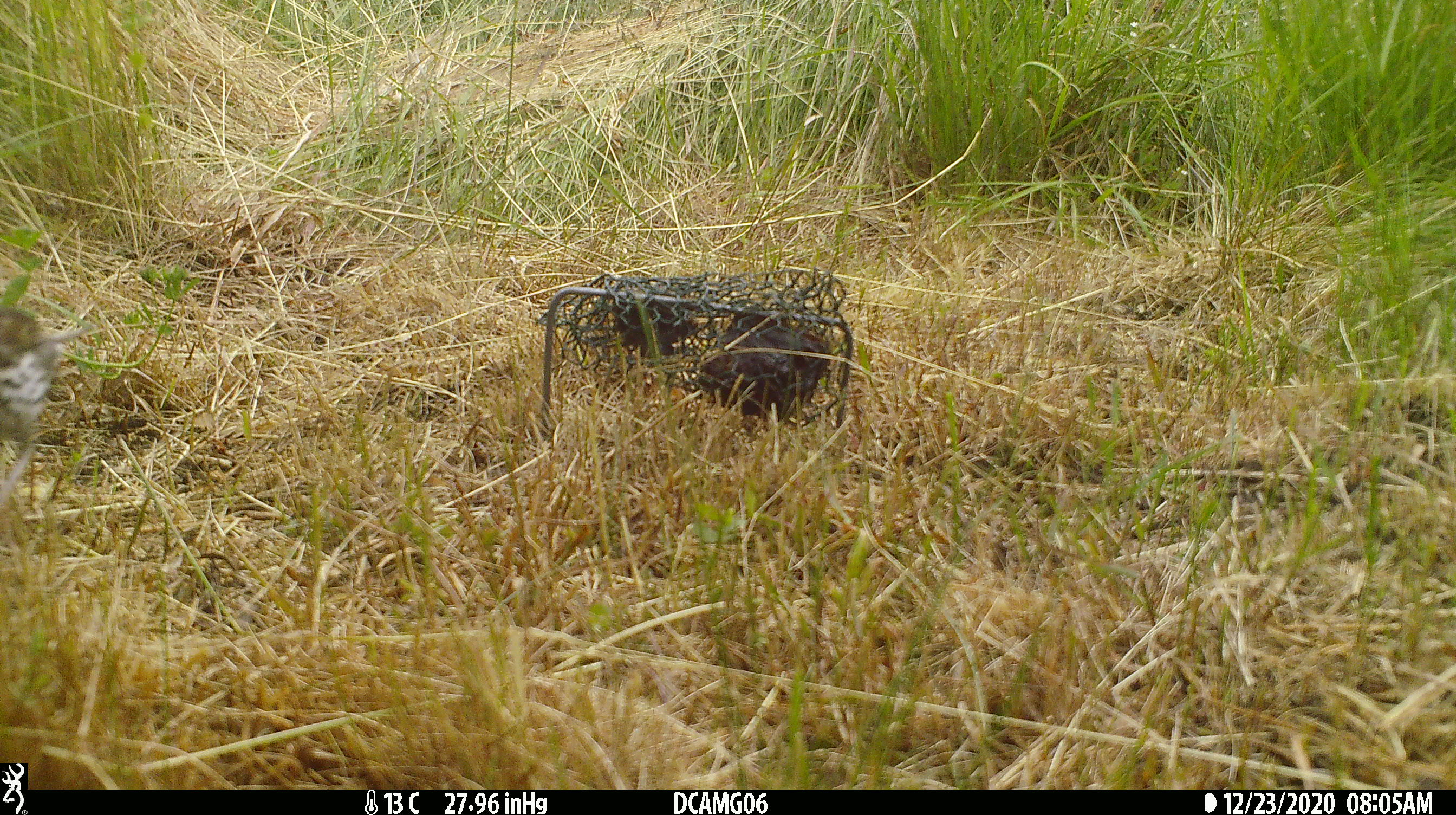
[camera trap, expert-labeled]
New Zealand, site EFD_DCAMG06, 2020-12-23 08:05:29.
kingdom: Animalia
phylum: Chordata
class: Aves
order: Passeriformes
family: Turdidae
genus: Turdus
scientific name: Turdus philomelos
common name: song thrush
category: thrush